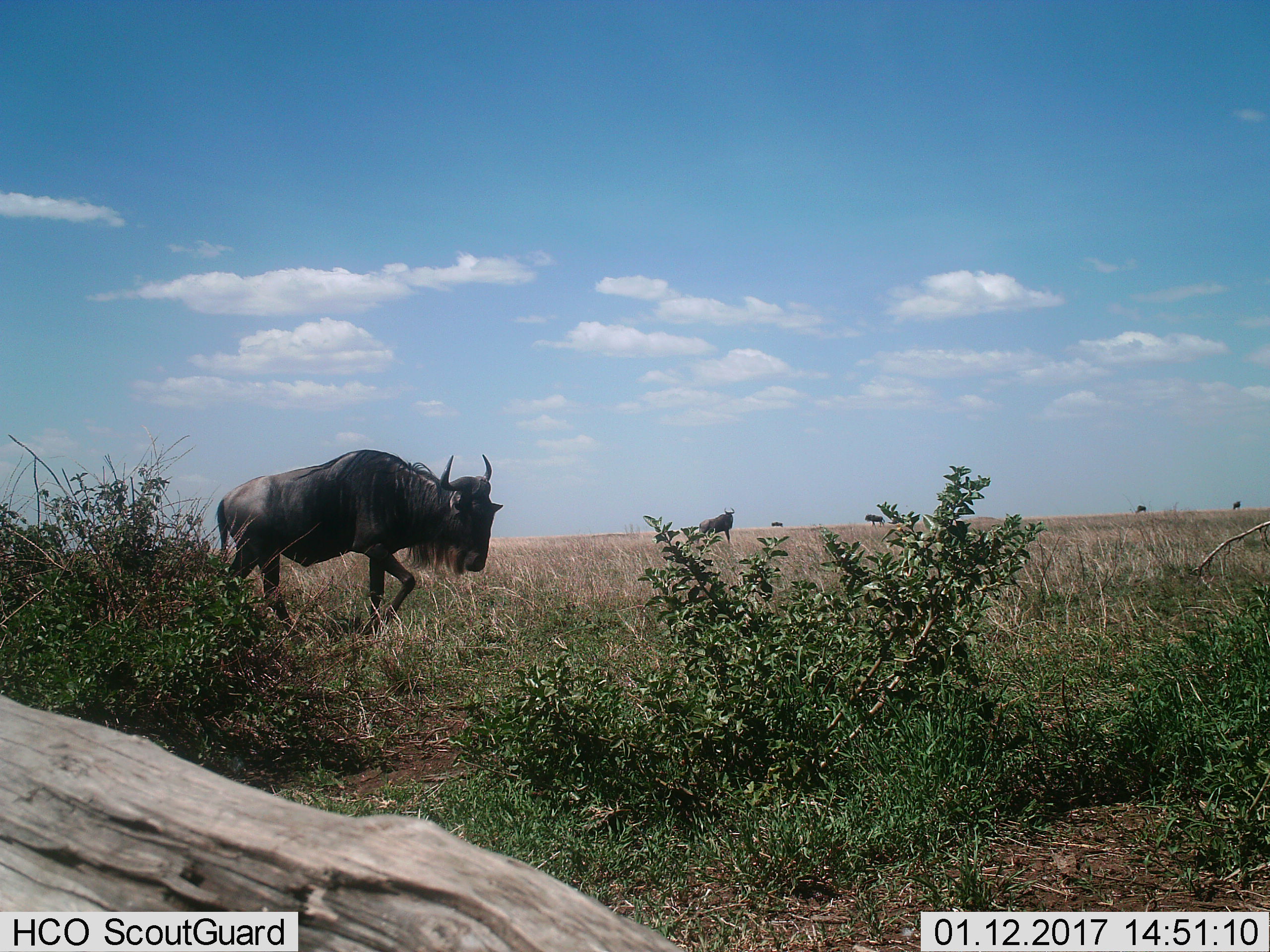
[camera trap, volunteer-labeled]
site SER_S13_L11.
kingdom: Animalia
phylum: Chordata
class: Mammalia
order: Artiodactyla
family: Bovidae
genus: Connochaetes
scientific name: Connochaetes taurinus taurinus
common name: blue wildebeest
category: wildebeestblue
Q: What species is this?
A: Wildebeestblue (blue wildebeest) (Connochaetes taurinus taurinus).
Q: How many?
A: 1.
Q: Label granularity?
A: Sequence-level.